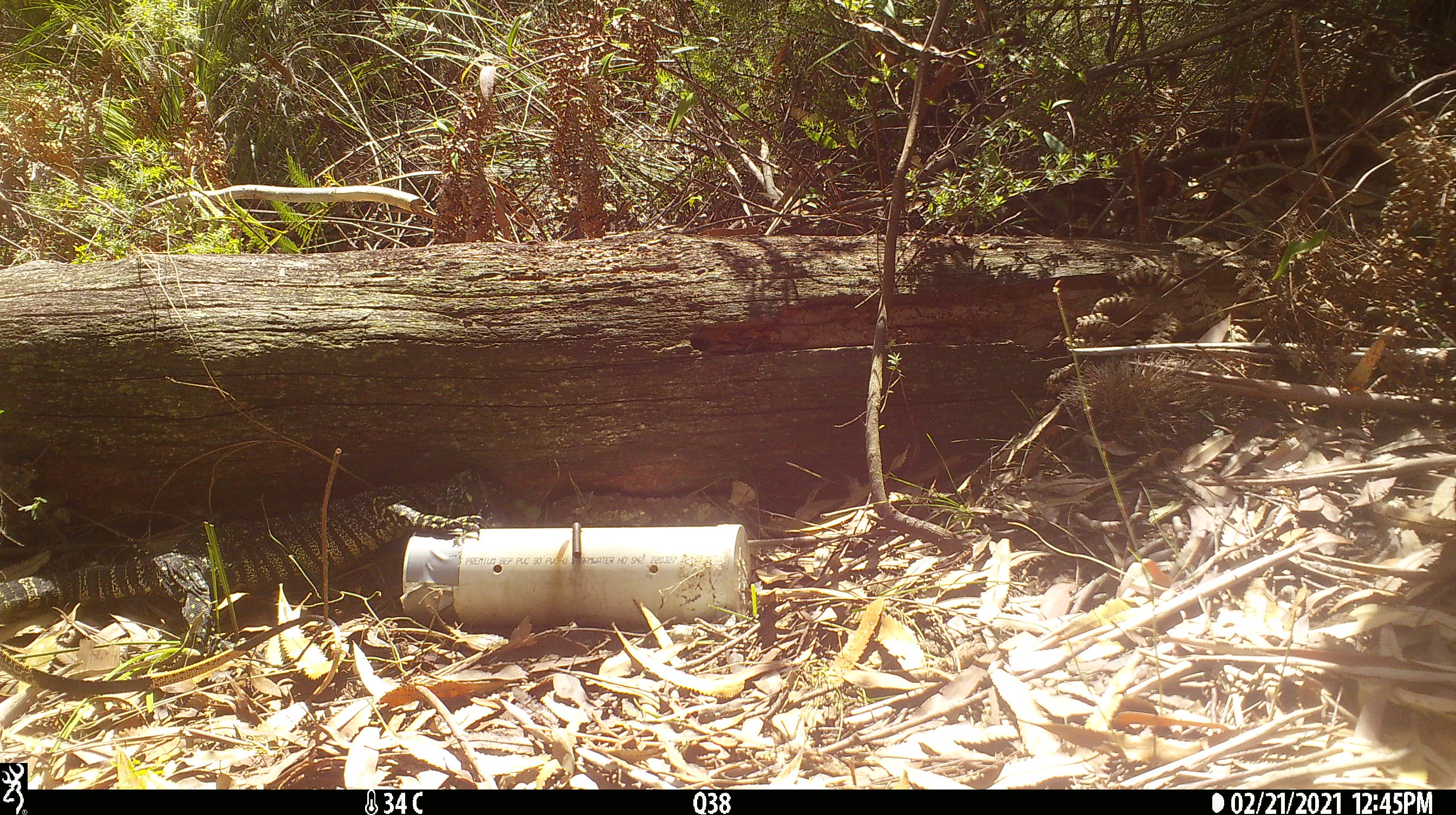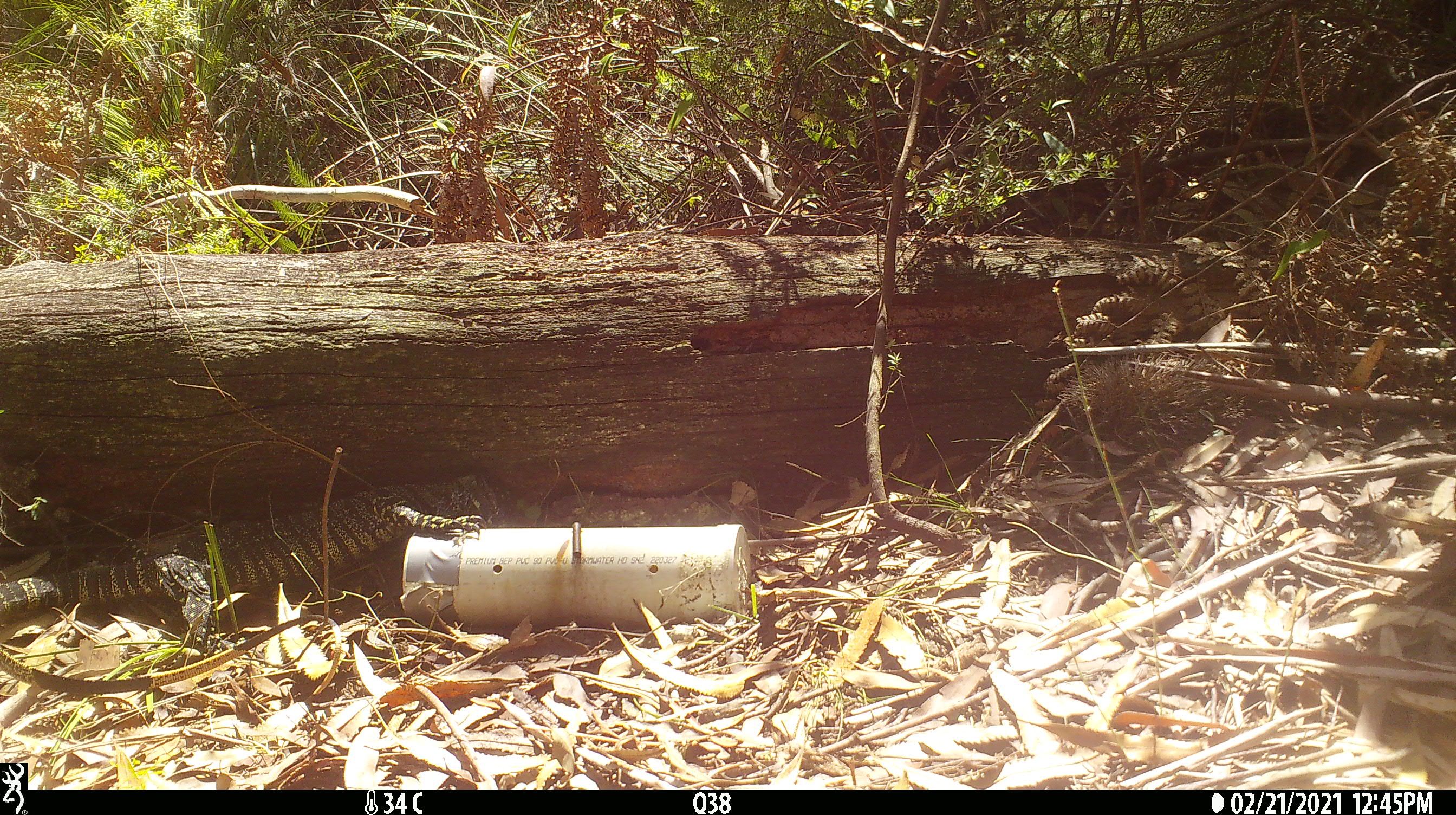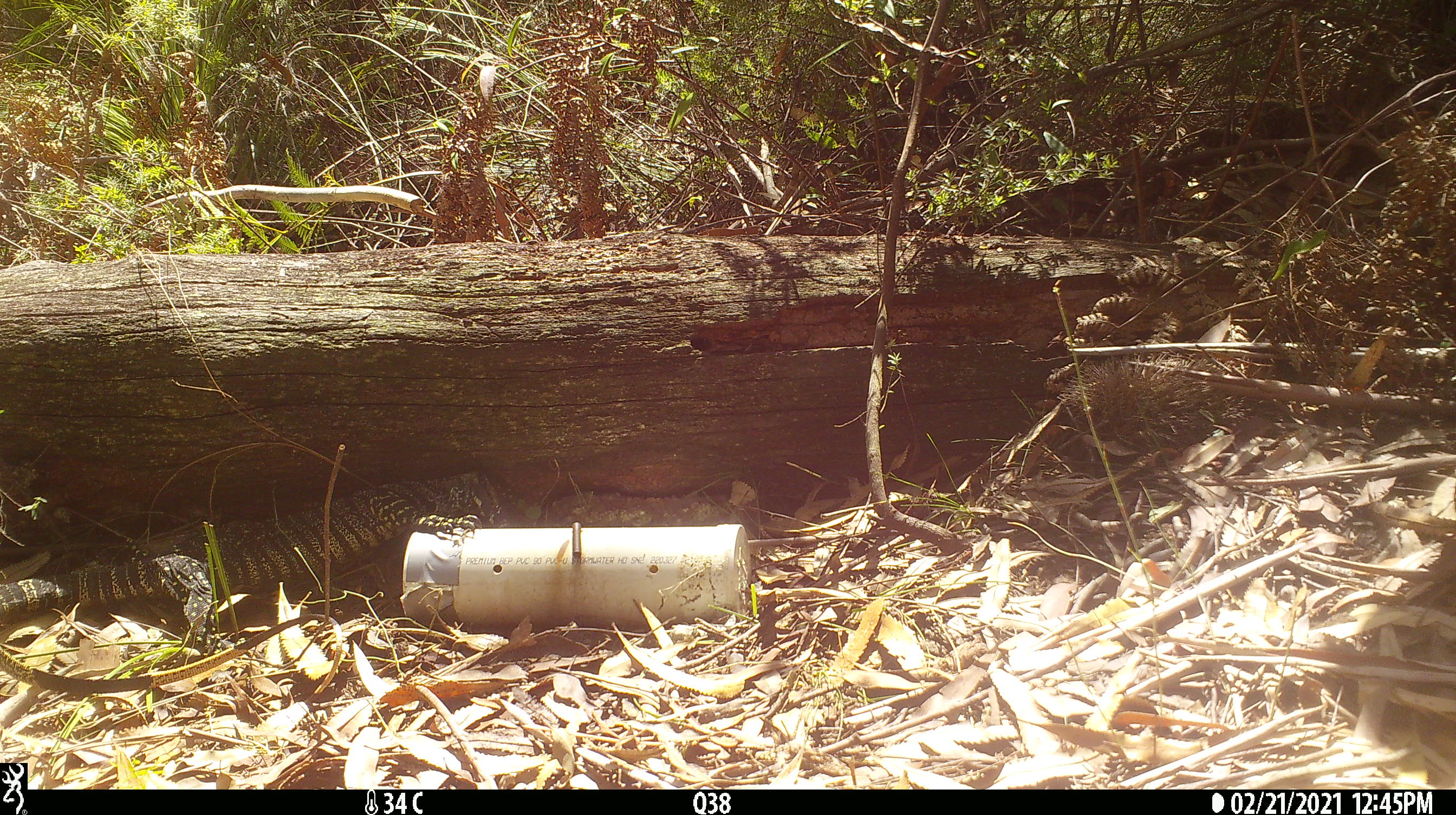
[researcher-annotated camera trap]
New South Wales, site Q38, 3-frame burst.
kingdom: Animalia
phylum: Chordata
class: Reptilia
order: Squamata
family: Varanidae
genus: Varanus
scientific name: Varanus varius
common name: lace monitor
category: goanna